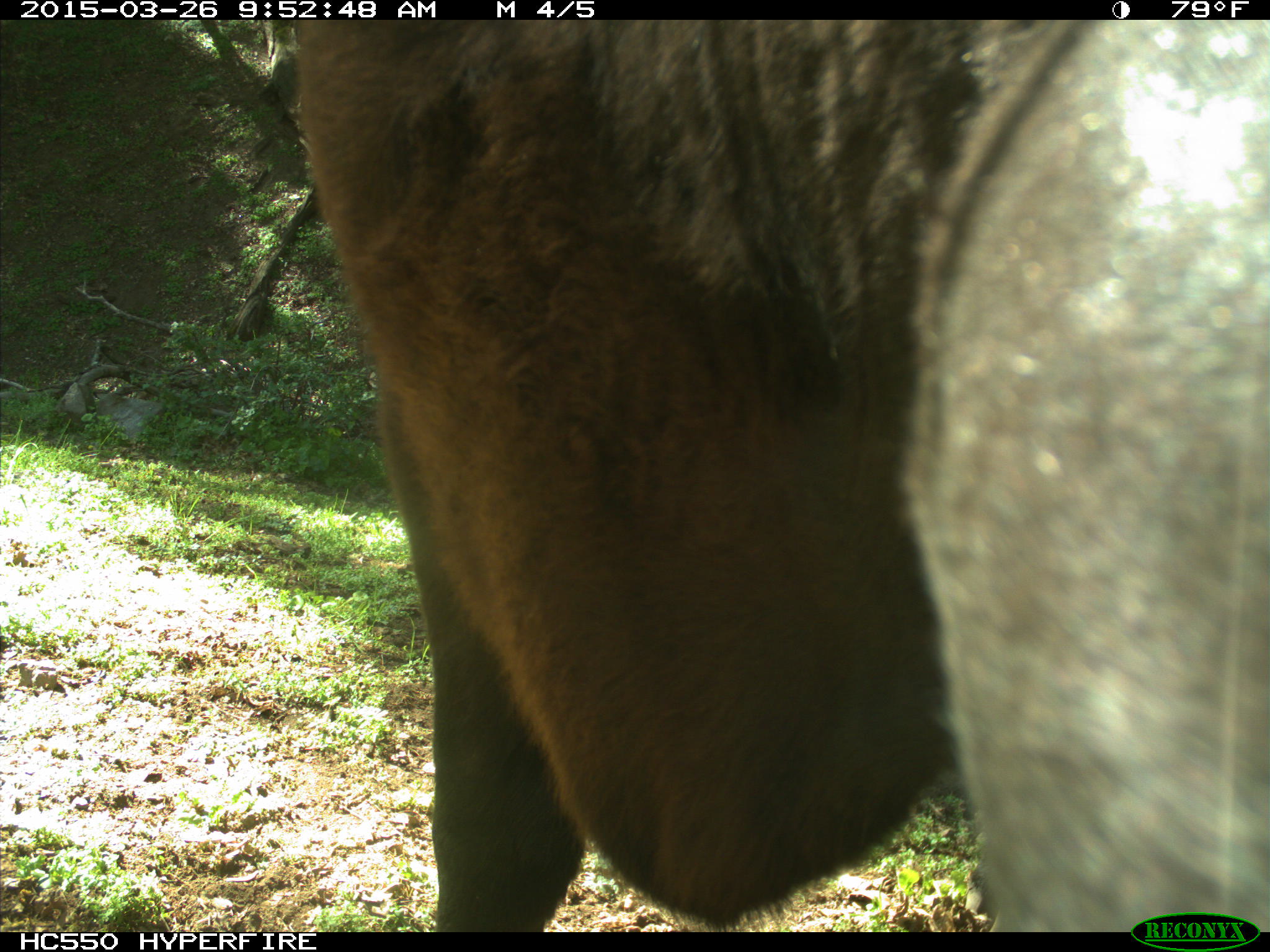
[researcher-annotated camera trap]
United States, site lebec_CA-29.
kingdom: Animalia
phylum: Chordata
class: Mammalia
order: Artiodactyla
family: Bovidae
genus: Bos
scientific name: Bos taurus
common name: domestic cow